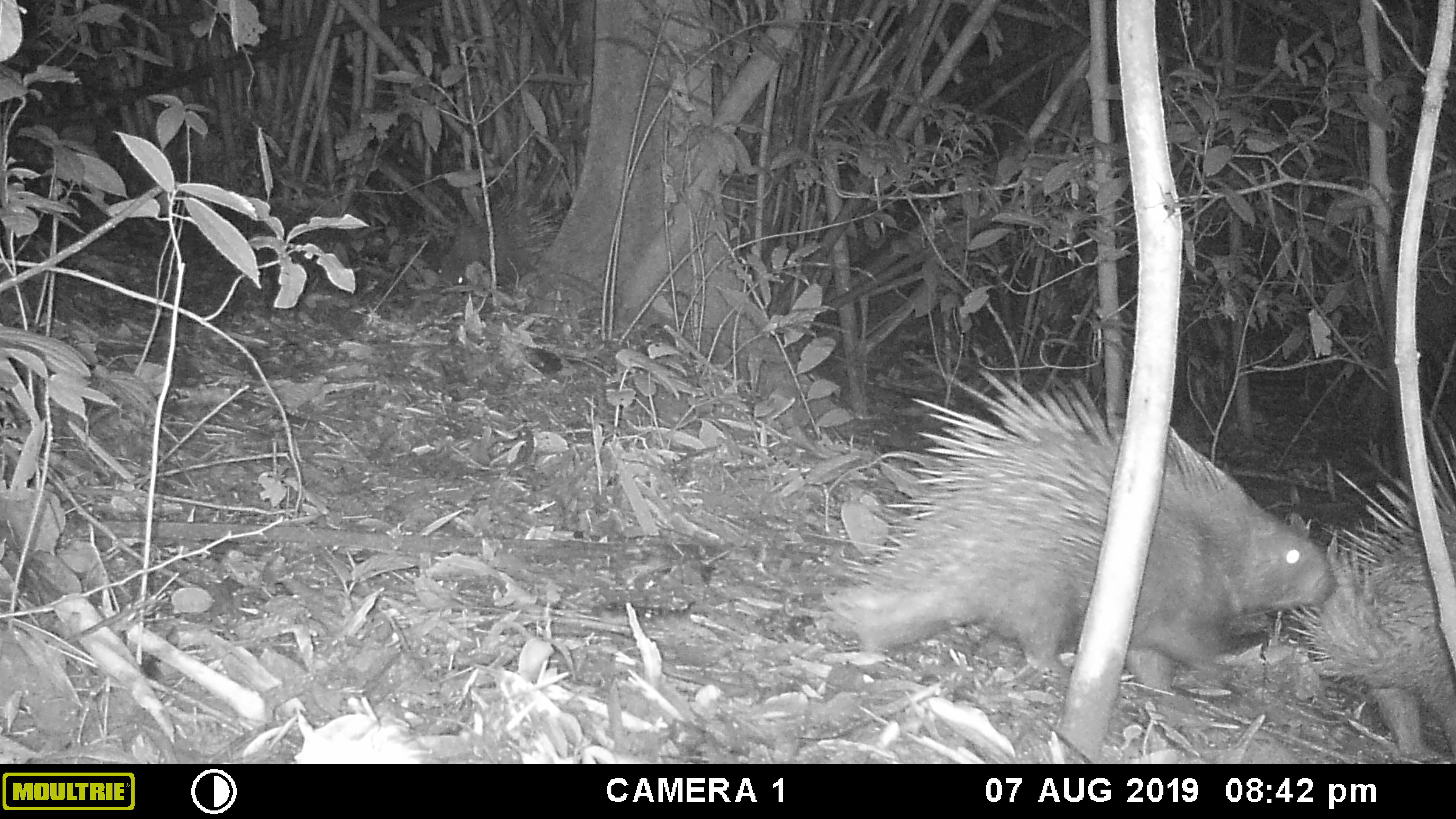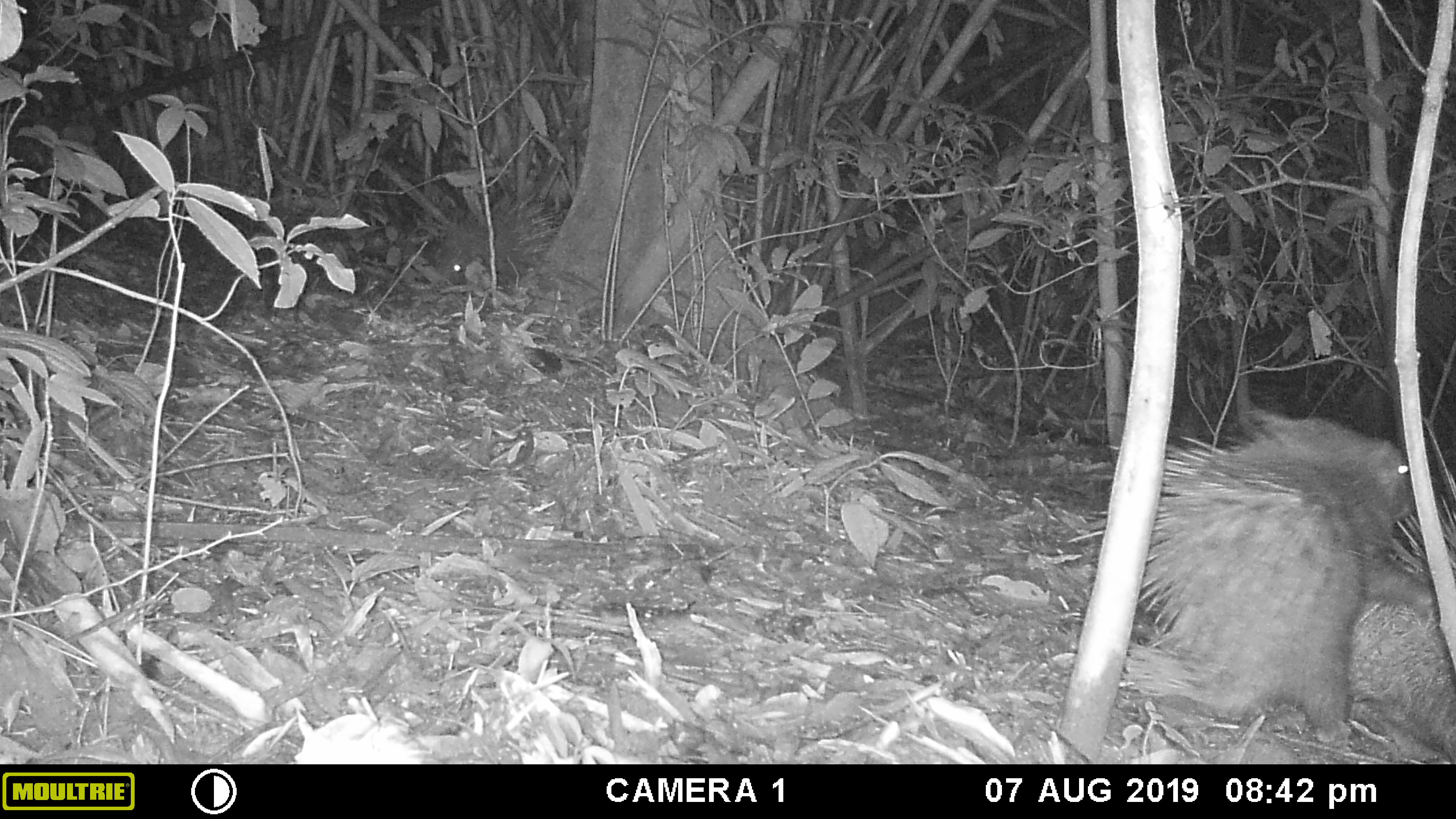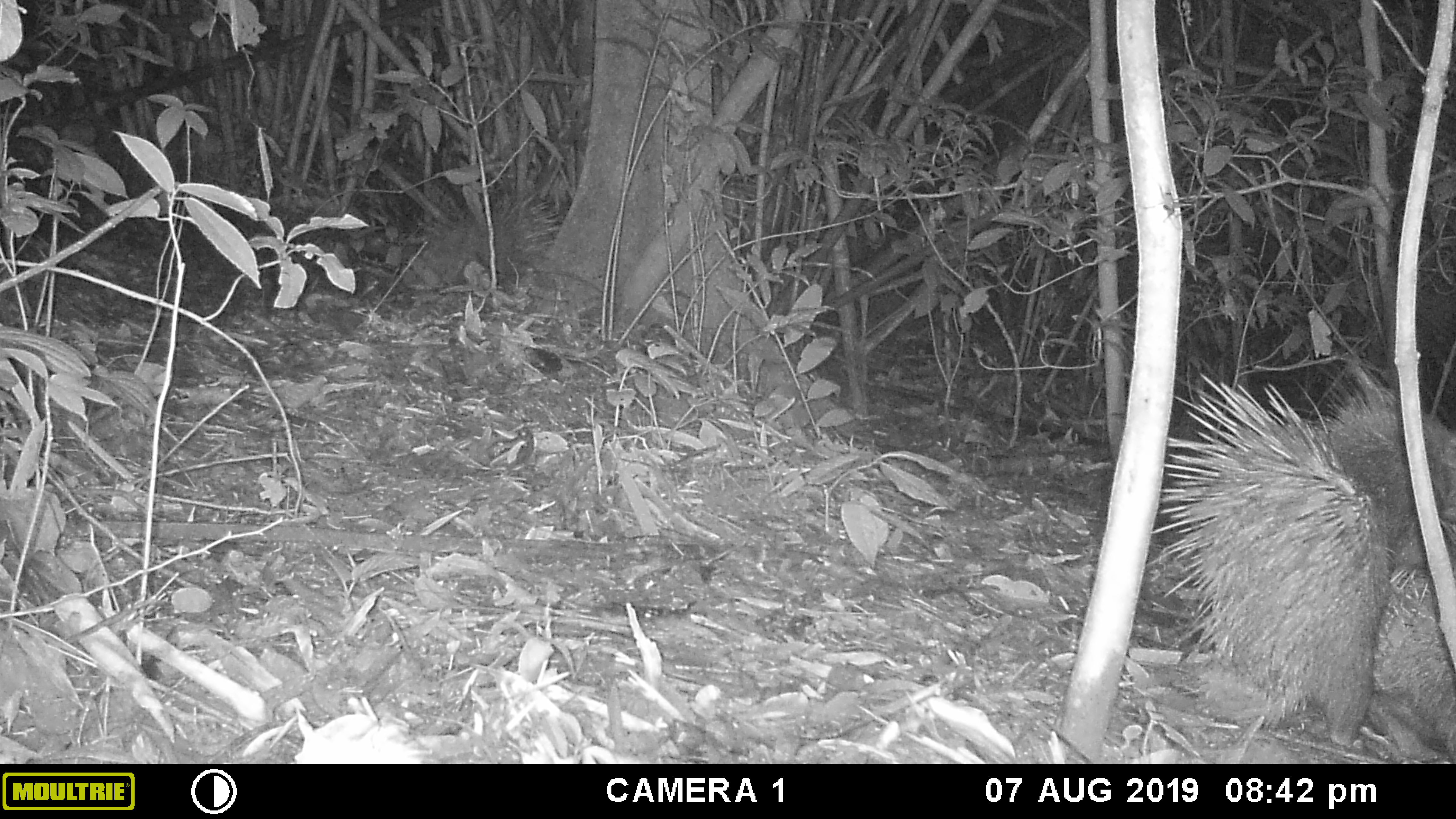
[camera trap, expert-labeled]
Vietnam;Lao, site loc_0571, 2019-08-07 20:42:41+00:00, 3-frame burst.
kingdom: Animalia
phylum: Chordata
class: Mammalia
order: Rodentia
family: Hystricidae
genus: Hystrix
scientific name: Hystrix brachyura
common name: malayan porcupine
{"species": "malayan porcupine (Hystrix brachyura)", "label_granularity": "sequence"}